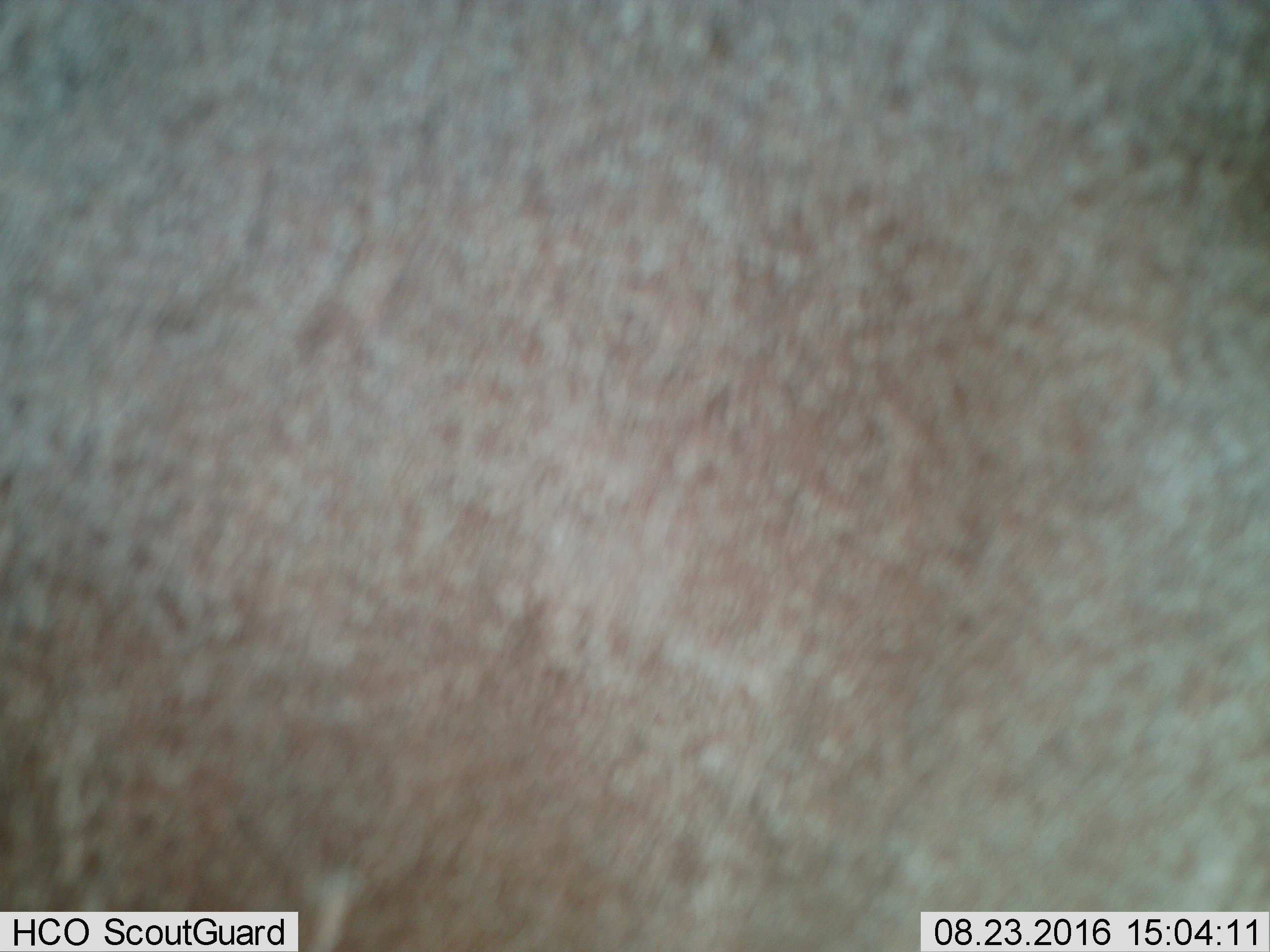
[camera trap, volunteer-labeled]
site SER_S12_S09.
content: unidentified animal